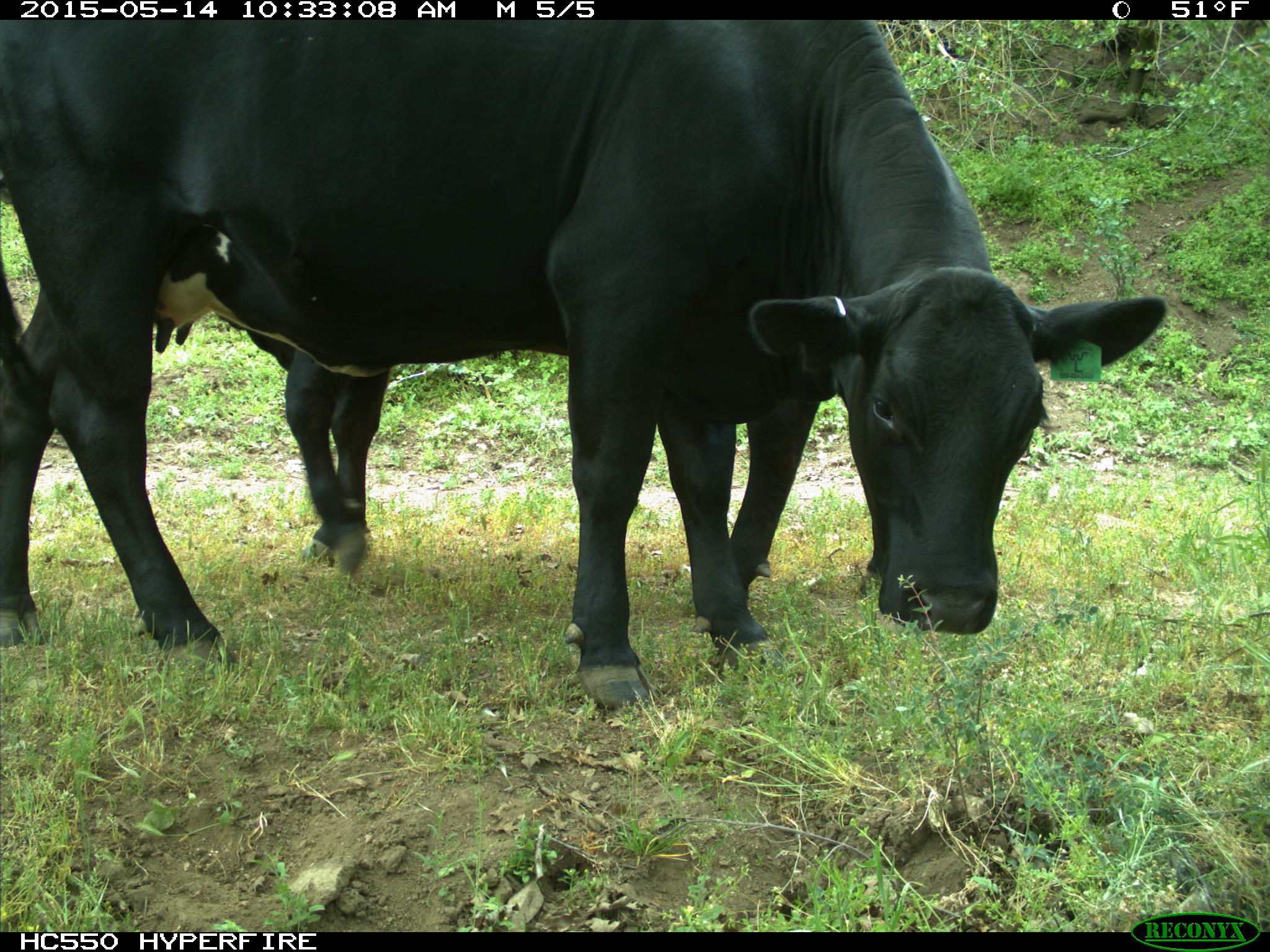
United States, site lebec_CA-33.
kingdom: Animalia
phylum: Chordata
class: Mammalia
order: Artiodactyla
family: Bovidae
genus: Bos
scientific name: Bos taurus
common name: domestic cow